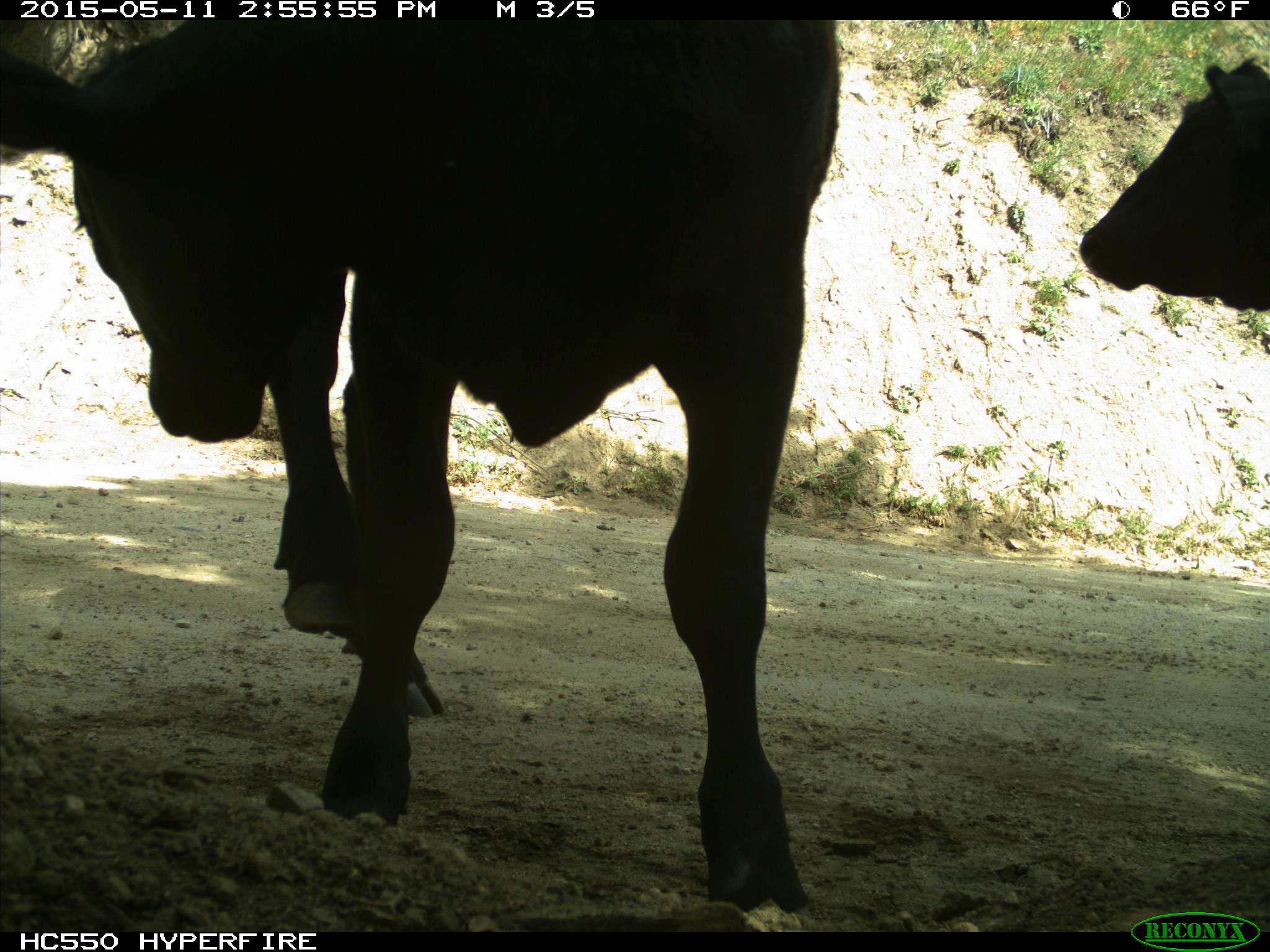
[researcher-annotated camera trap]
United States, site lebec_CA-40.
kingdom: Animalia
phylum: Chordata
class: Mammalia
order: Artiodactyla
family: Bovidae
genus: Bos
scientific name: Bos taurus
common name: domestic cow